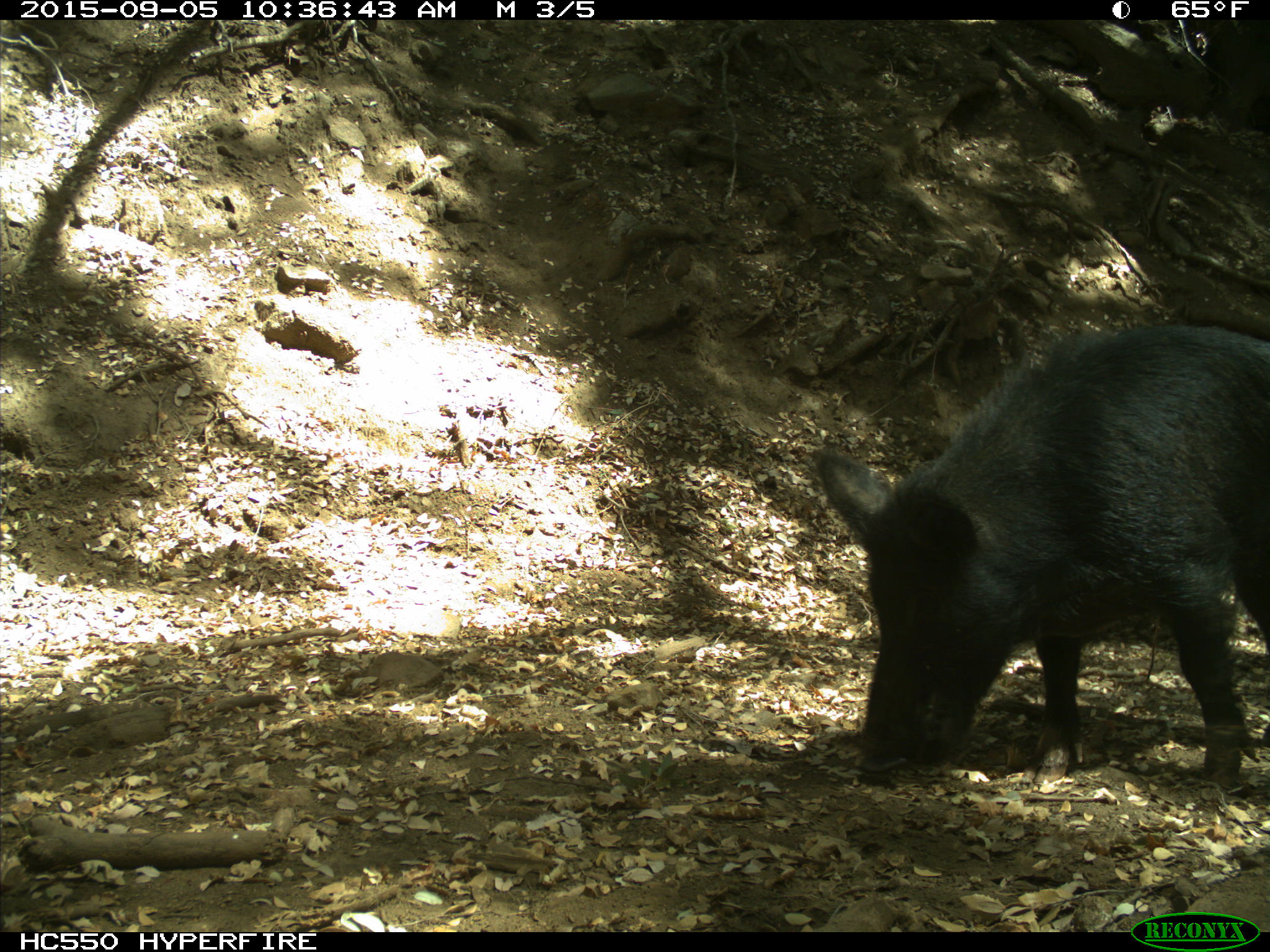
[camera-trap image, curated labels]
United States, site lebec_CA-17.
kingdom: Animalia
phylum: Chordata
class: Mammalia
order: Artiodactyla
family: Suidae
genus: Sus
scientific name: Sus scrofa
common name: wild boar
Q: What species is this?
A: Sus scrofa (wild boar).